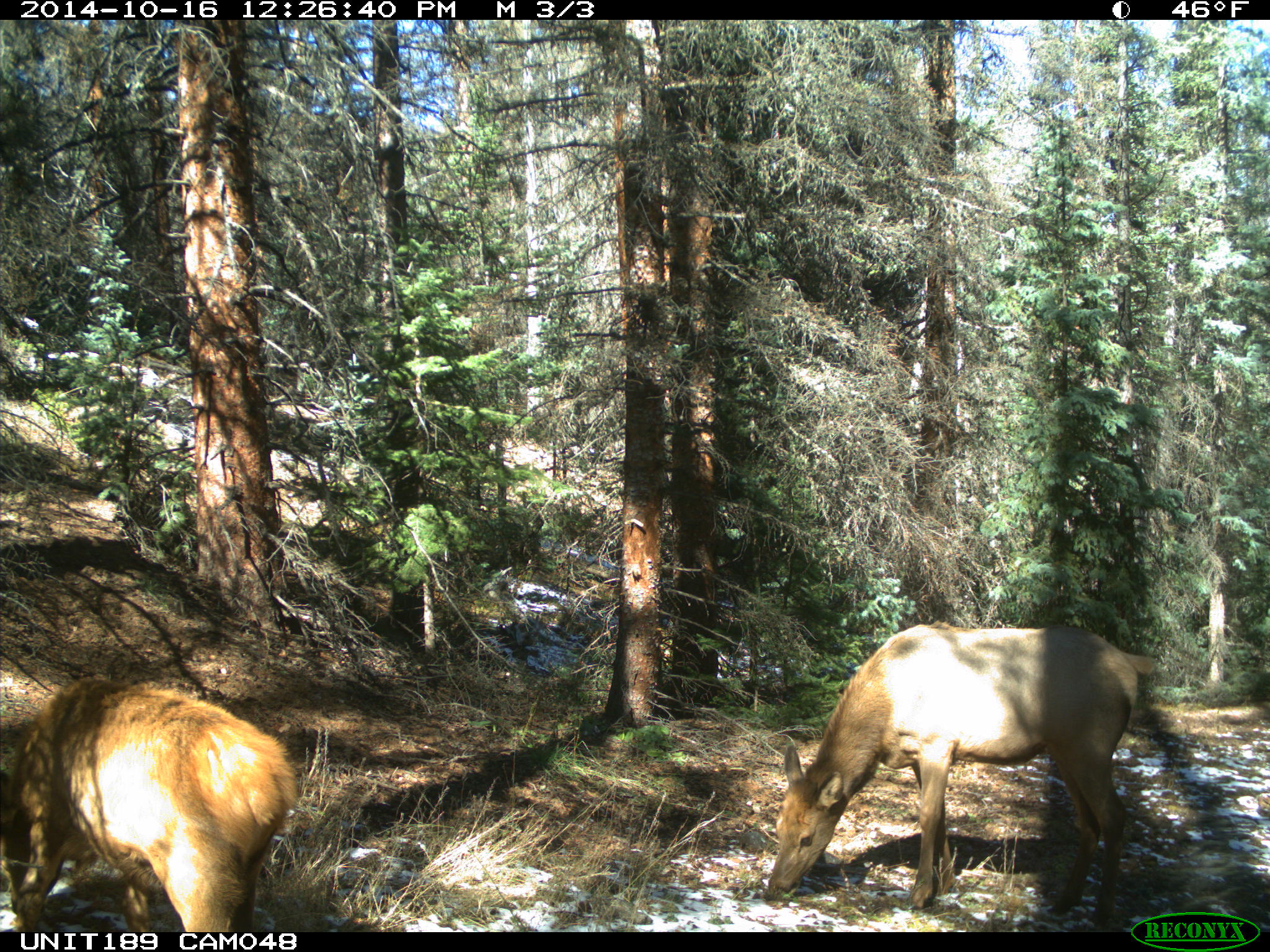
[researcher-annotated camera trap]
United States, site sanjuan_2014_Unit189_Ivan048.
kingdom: Animalia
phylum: Chordata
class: Mammalia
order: Artiodactyla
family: Cervidae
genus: Cervus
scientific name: Cervus elaphus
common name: red deer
Cervus elaphus (red deer).